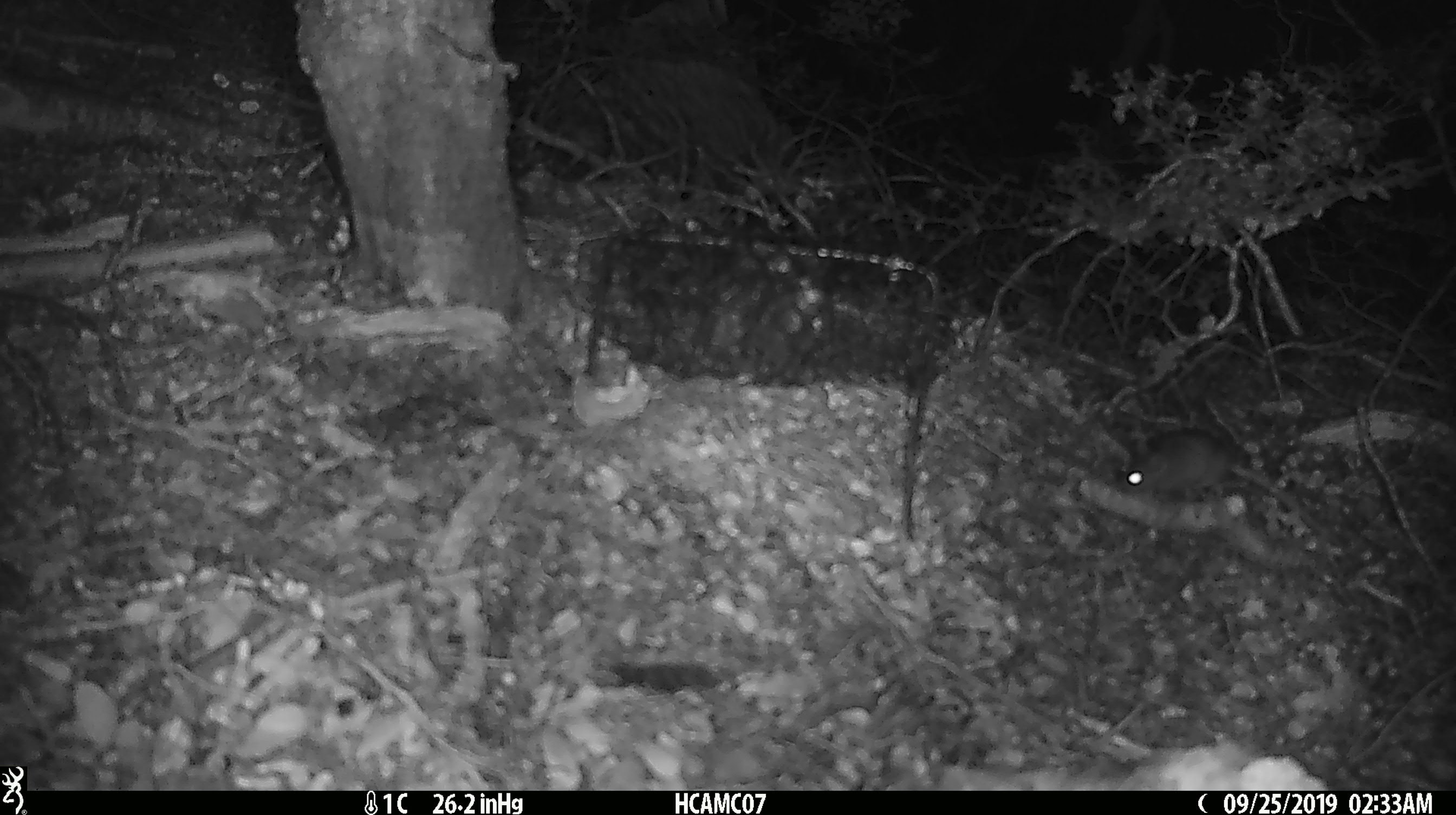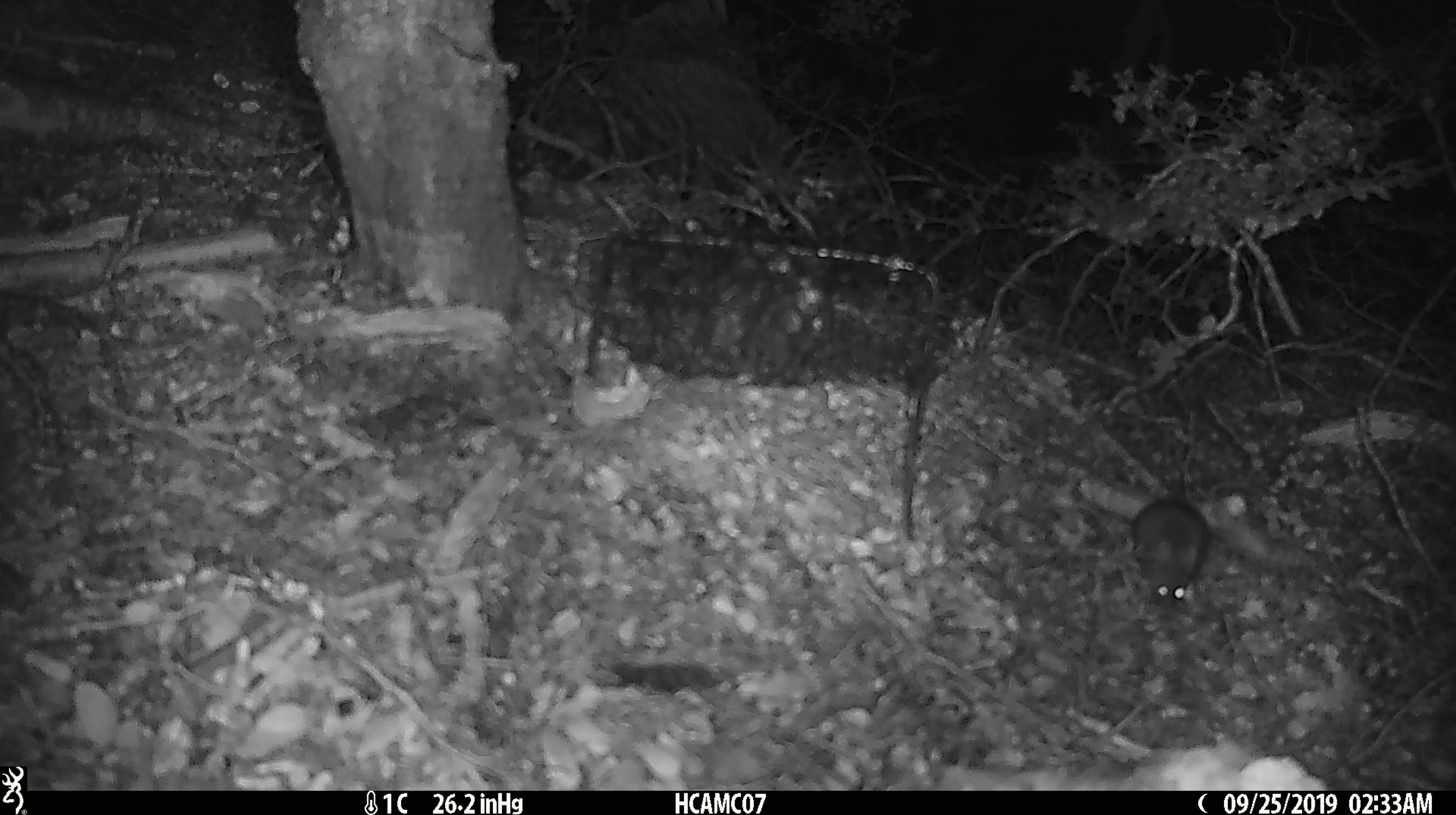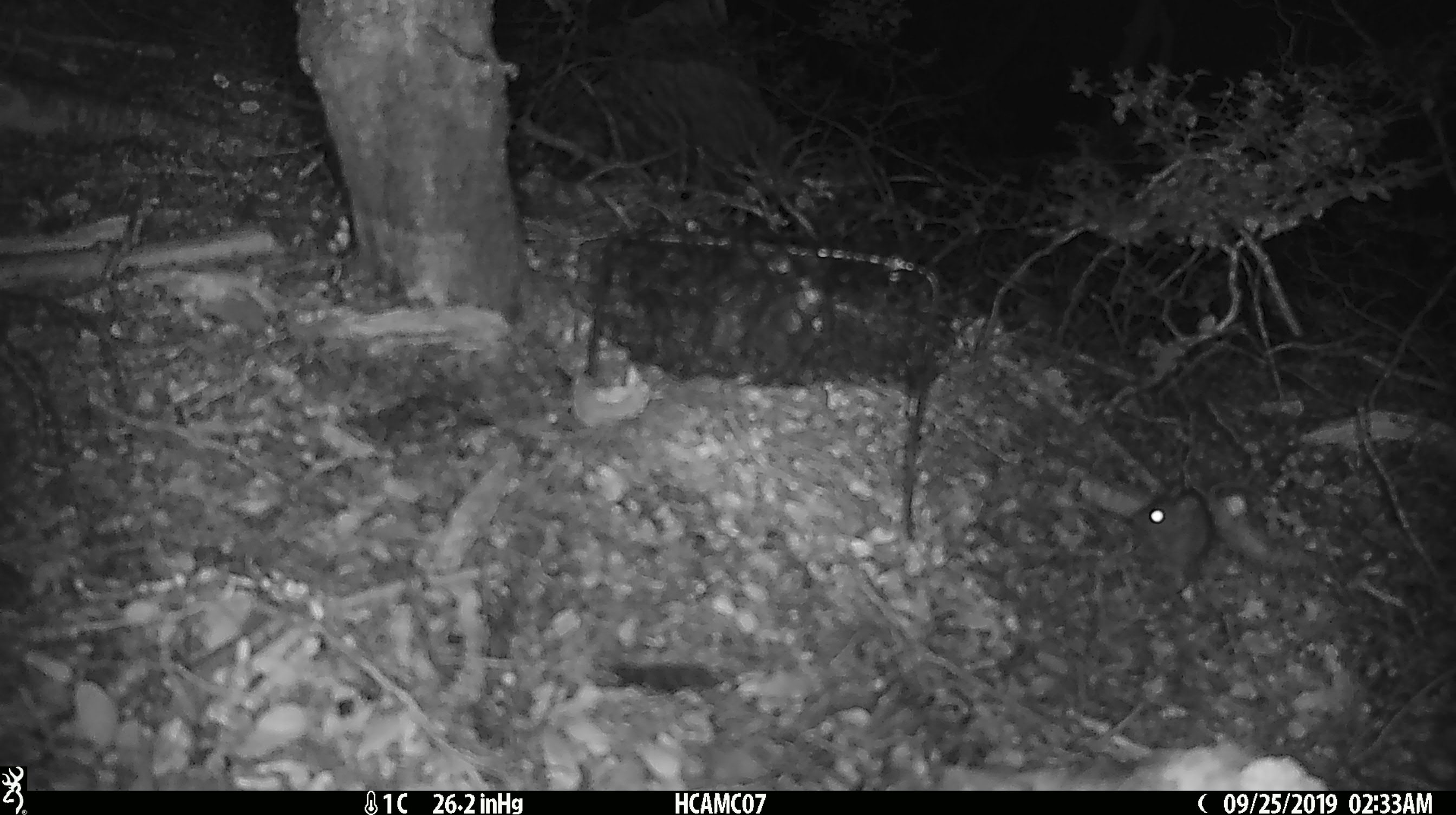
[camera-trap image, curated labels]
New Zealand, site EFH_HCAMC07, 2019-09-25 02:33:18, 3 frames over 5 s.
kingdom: Animalia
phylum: Chordata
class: Mammalia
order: Rodentia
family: Muridae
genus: Mus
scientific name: Mus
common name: mouse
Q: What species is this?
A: Mouse (Mus).